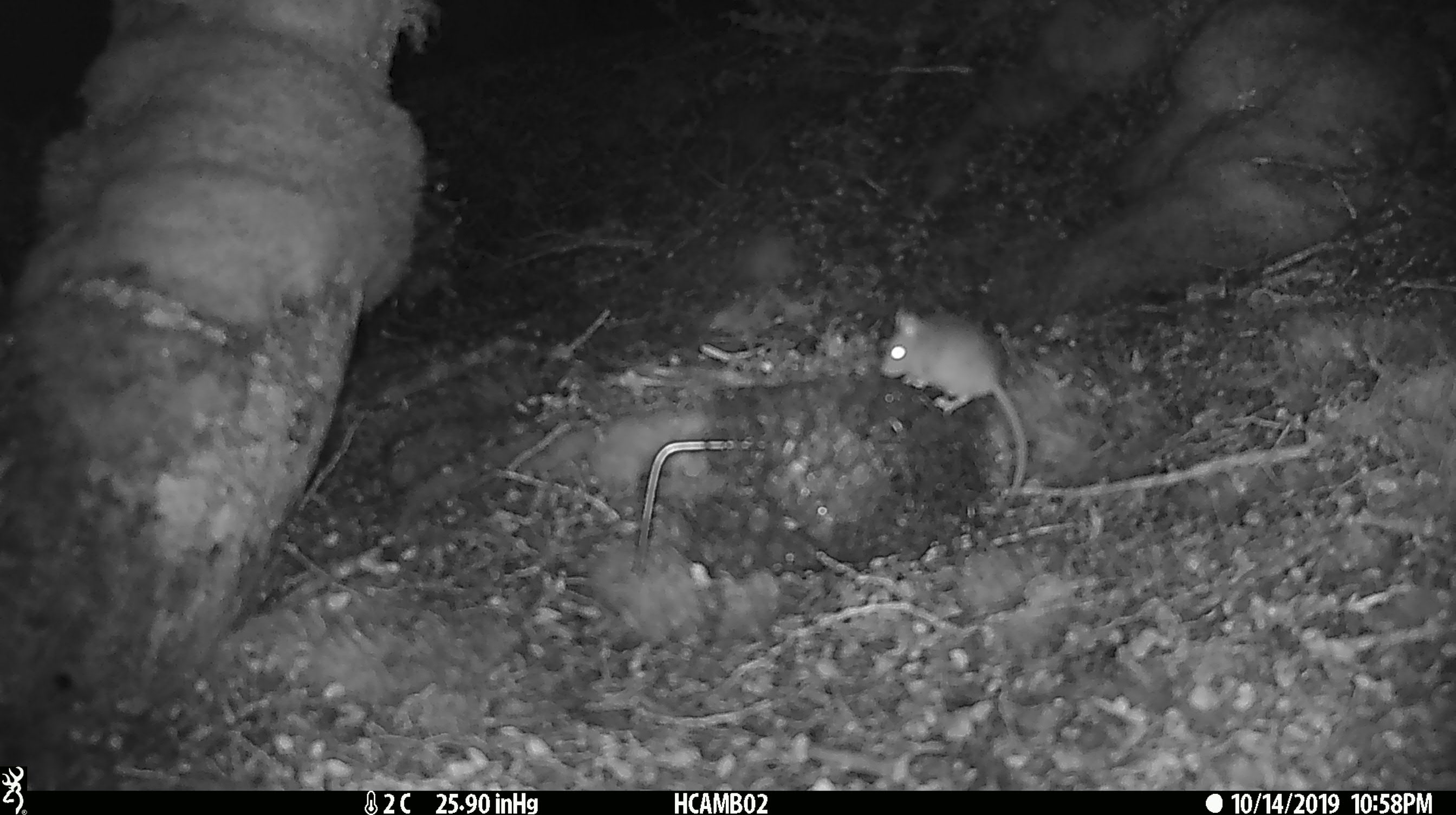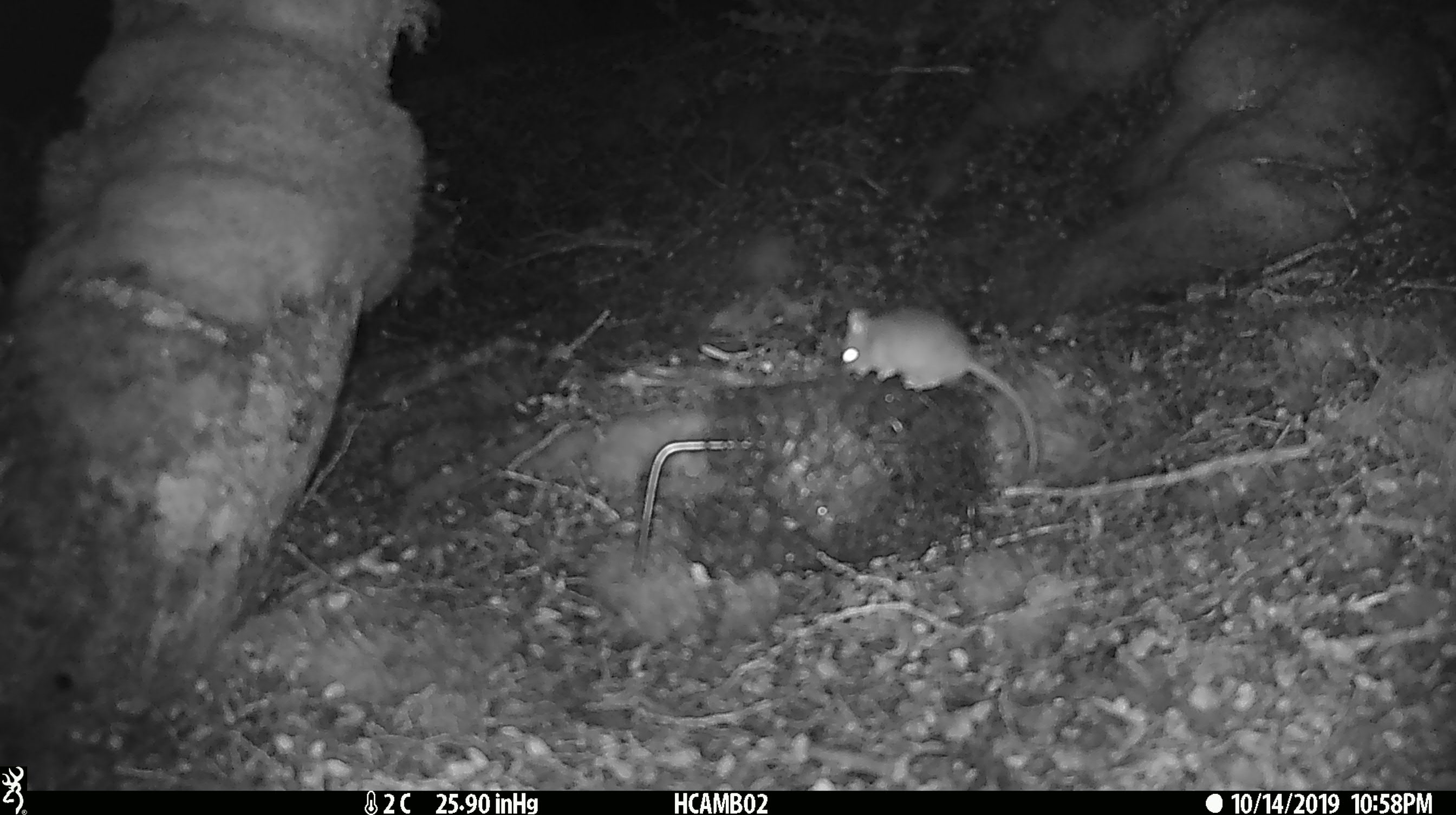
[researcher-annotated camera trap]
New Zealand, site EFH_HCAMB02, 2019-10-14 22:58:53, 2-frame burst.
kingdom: Animalia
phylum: Chordata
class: Mammalia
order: Rodentia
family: Muridae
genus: Mus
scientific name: Mus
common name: mouse